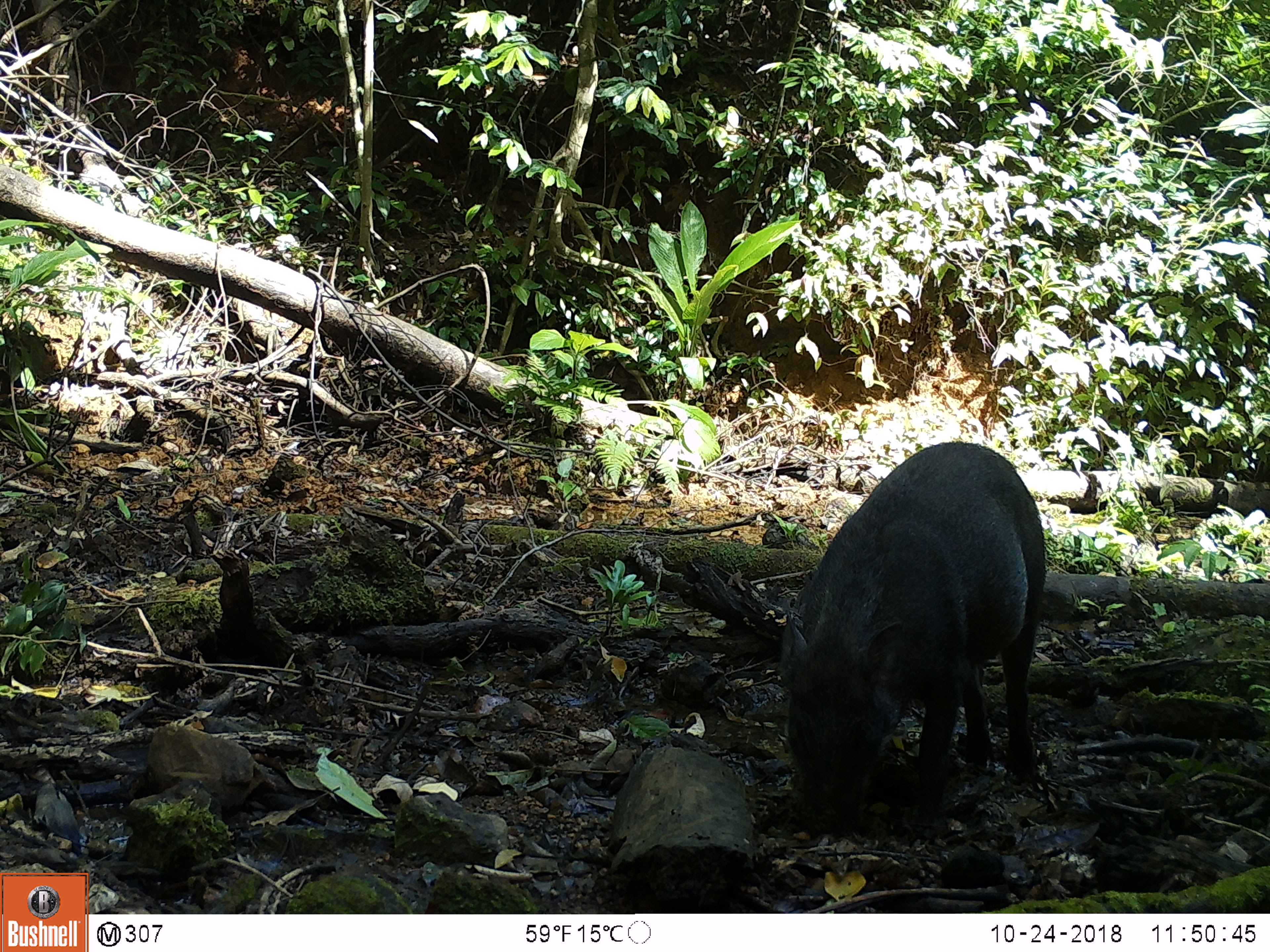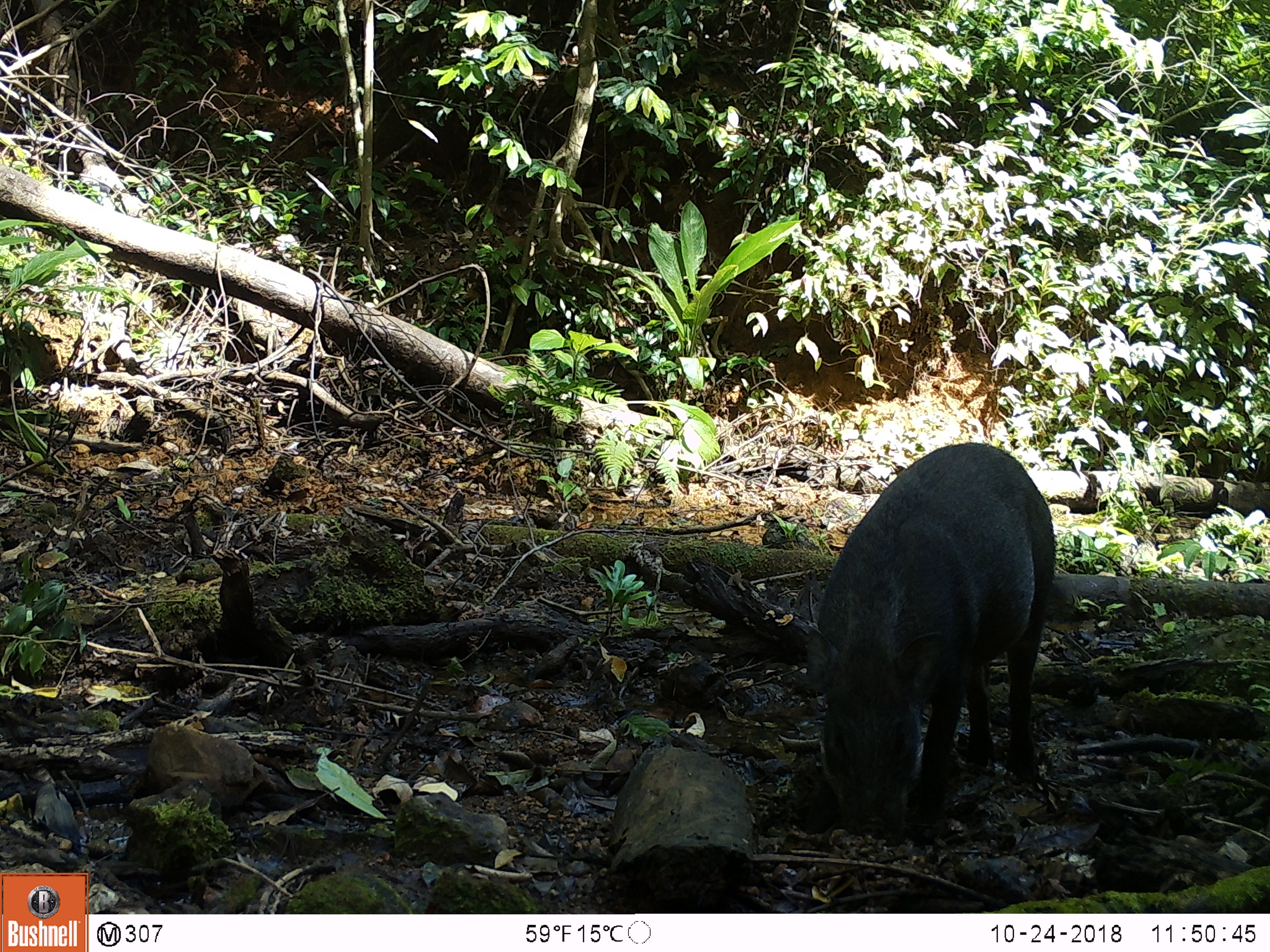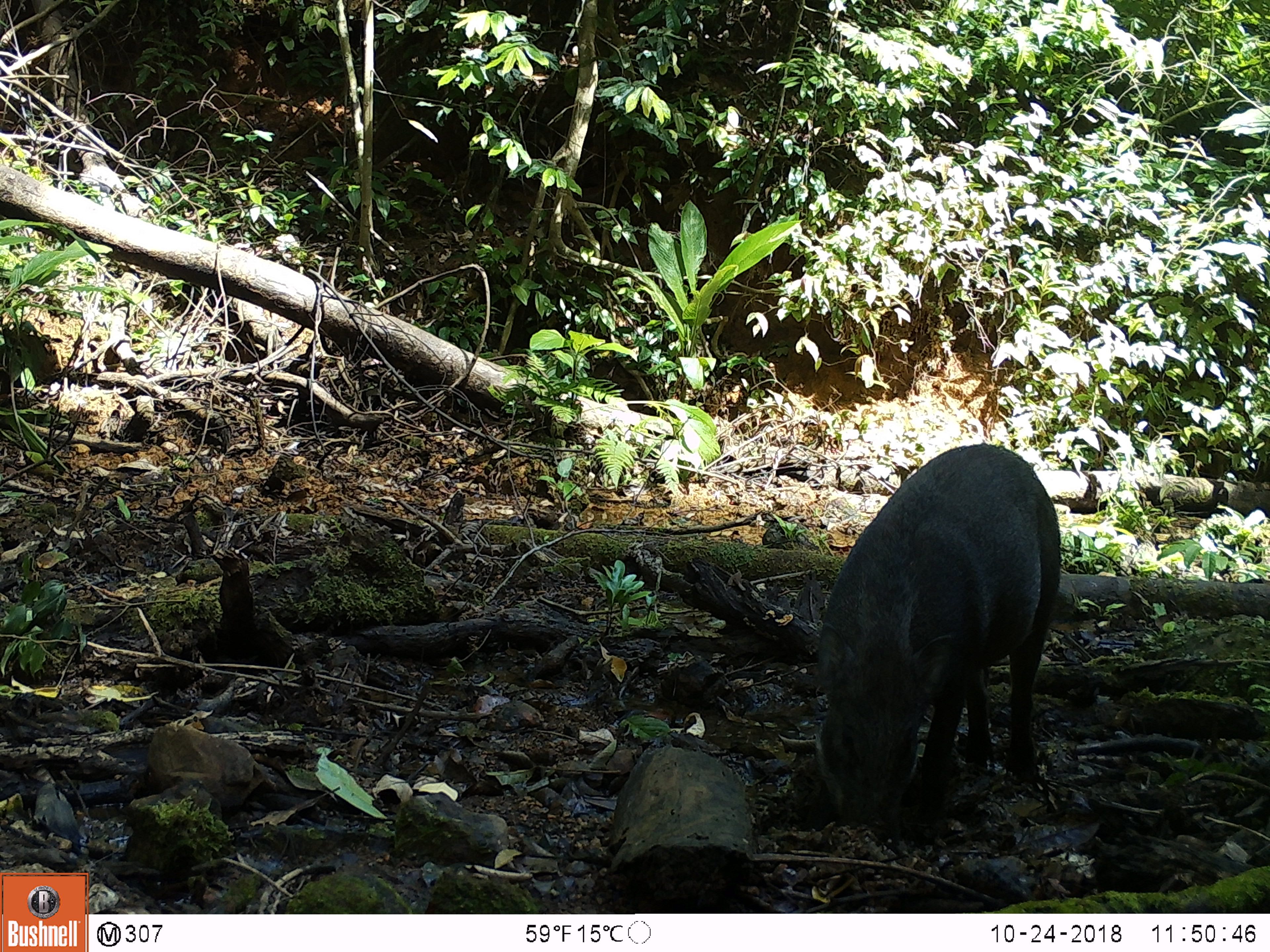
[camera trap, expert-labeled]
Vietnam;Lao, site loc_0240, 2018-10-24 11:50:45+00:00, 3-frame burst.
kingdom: Animalia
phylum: Chordata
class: Mammalia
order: Artiodactyla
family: Suidae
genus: Sus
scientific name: Sus scrofa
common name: eurasian wild pig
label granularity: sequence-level